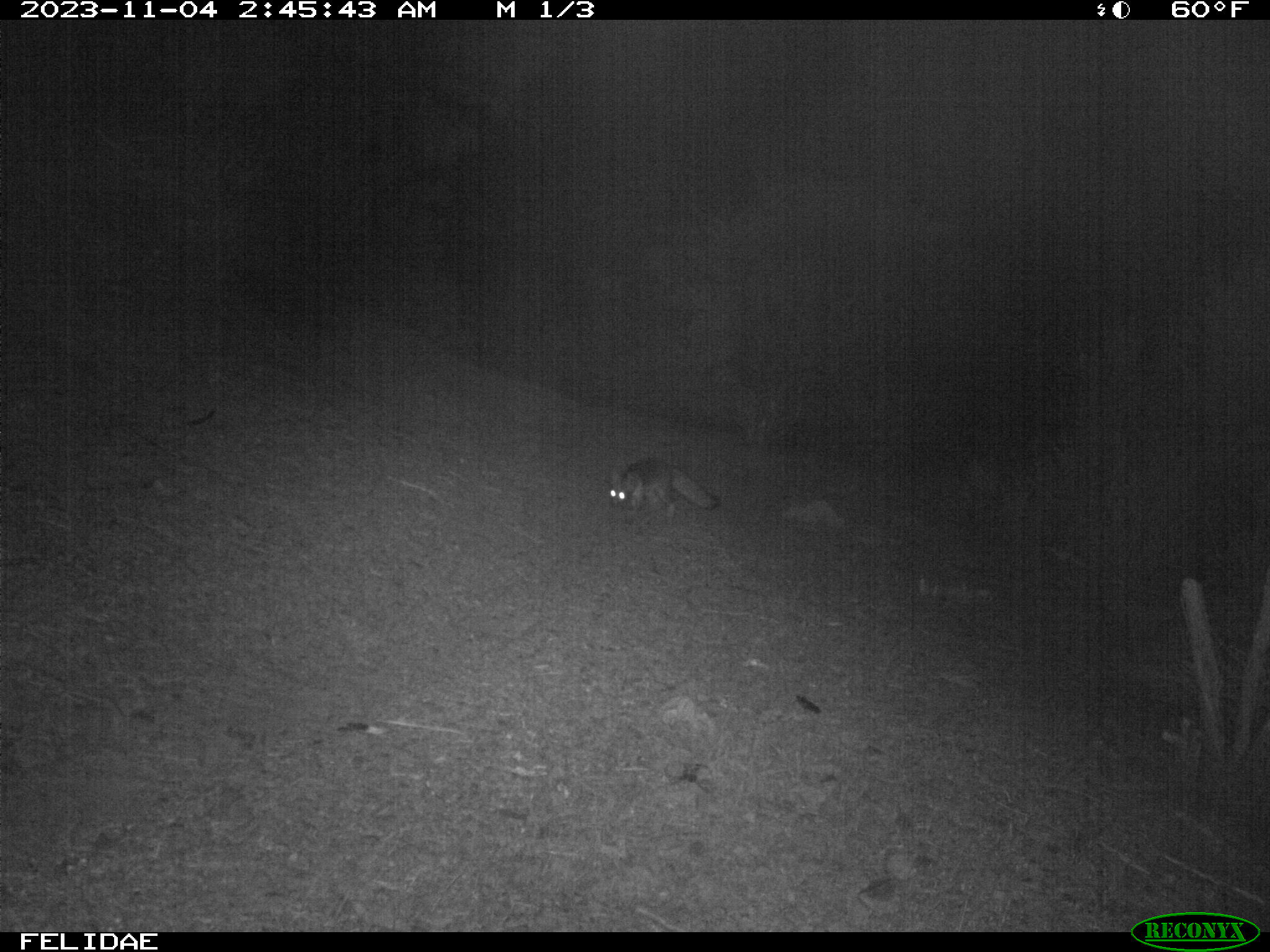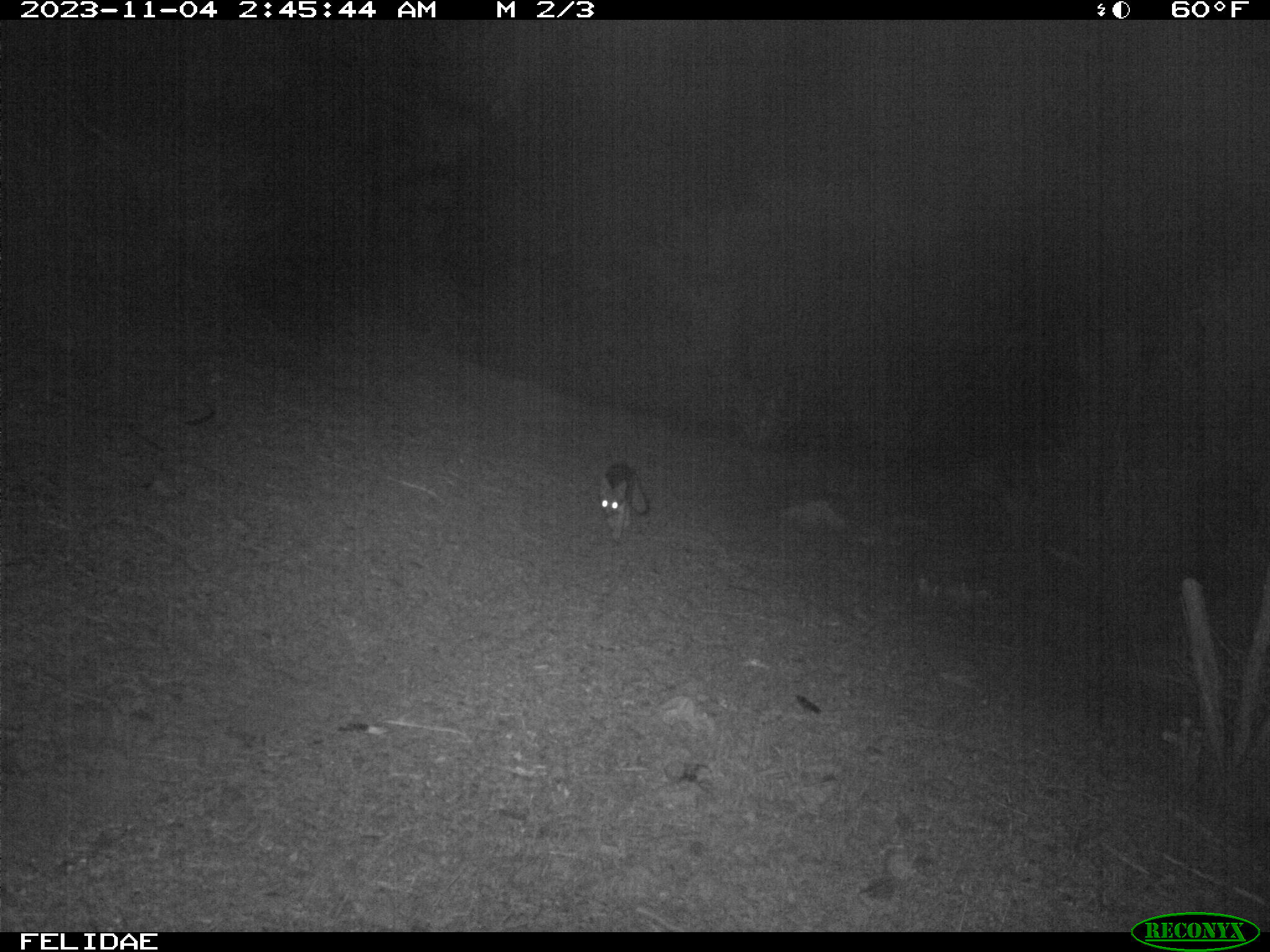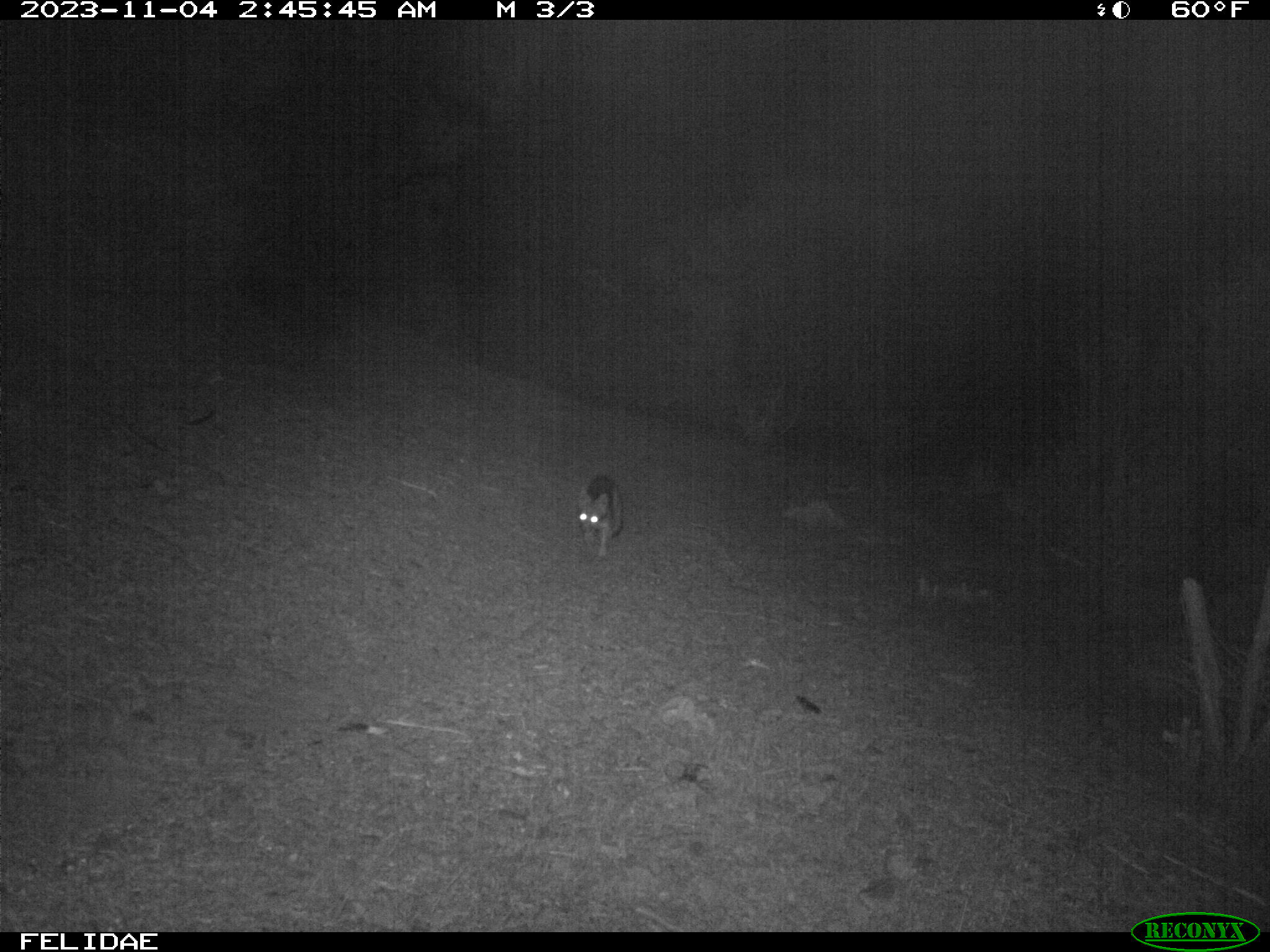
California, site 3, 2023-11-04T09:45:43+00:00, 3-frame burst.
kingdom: Animalia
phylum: Chordata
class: Mammalia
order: Carnivora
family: Canidae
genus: Urocyon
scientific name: Urocyon cinereoargenteus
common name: gray fox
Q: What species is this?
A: Gray fox (Urocyon cinereoargenteus).